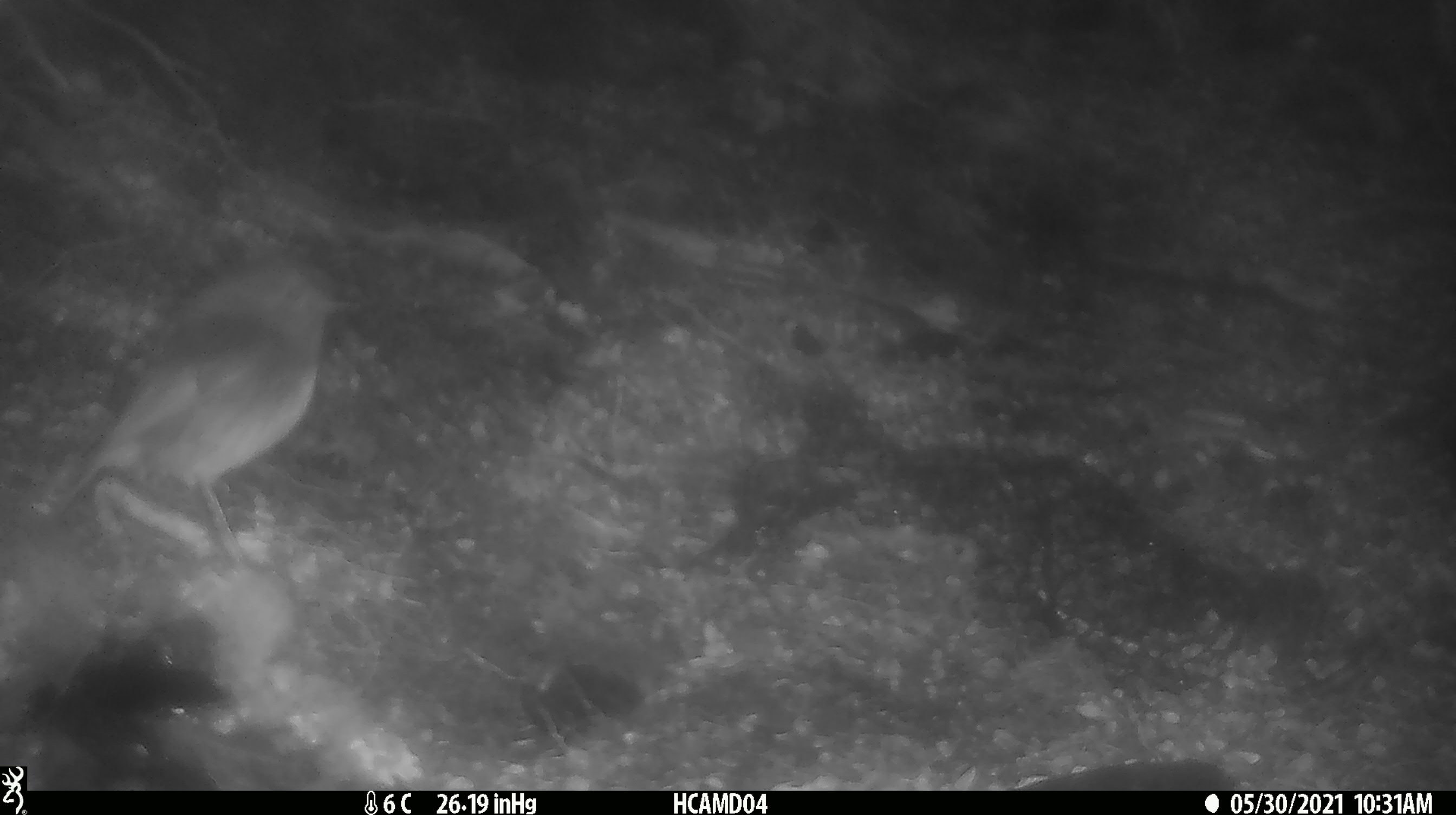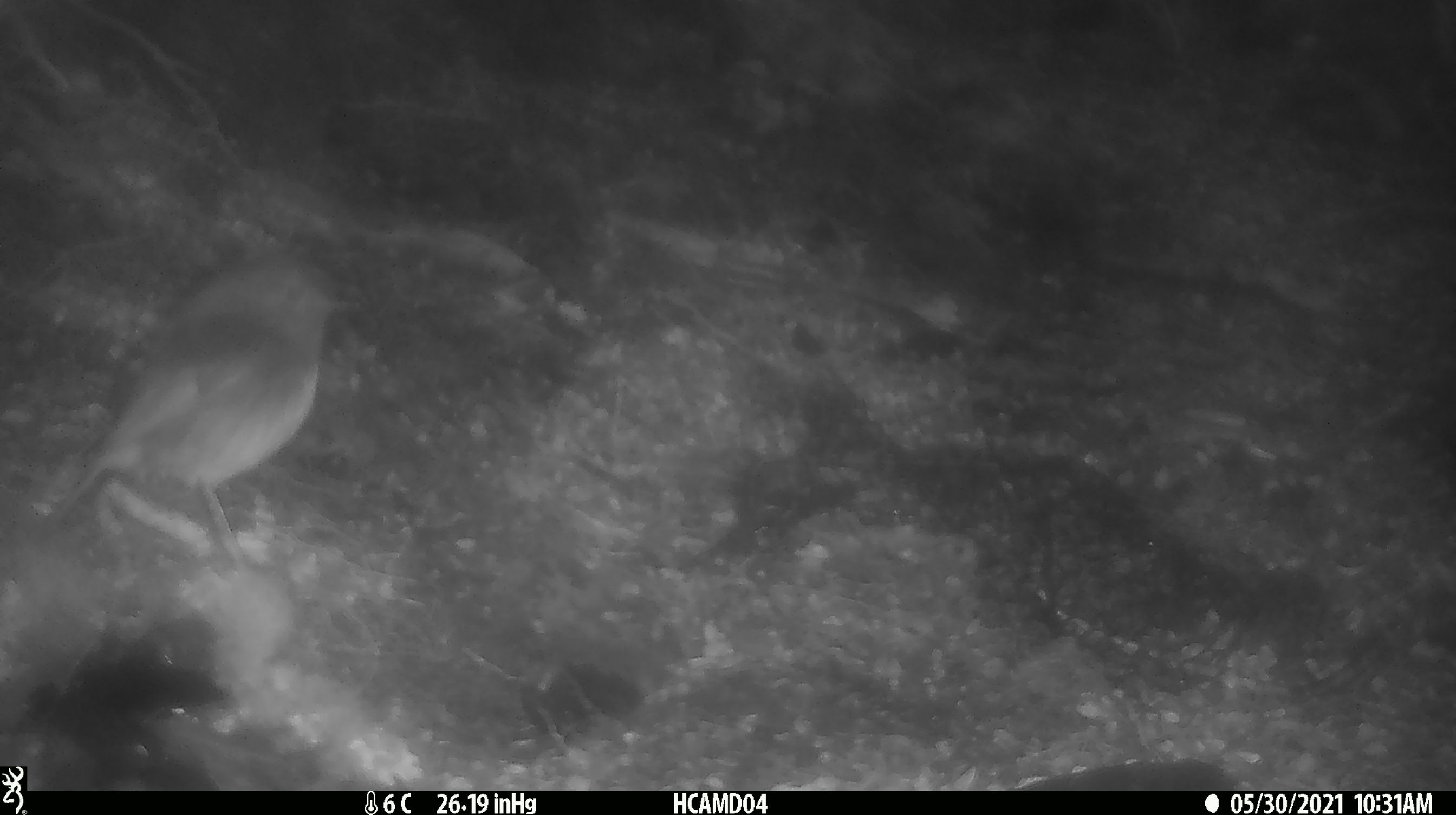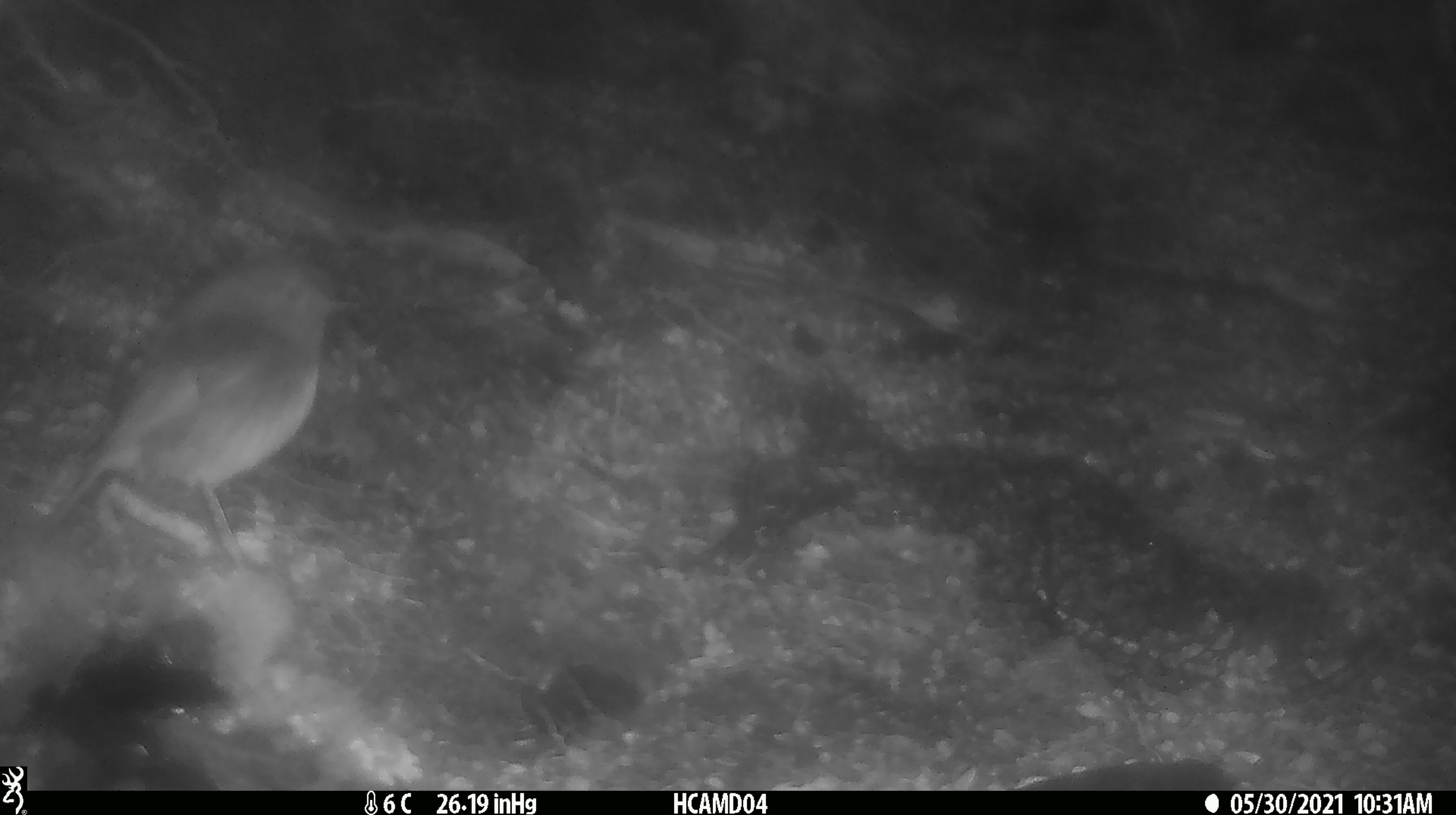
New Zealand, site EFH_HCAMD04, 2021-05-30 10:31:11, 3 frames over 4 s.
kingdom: Animalia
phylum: Chordata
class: Aves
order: Passeriformes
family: Petroicidae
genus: Petroica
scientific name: Petroica australis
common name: new zealand robin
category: robin